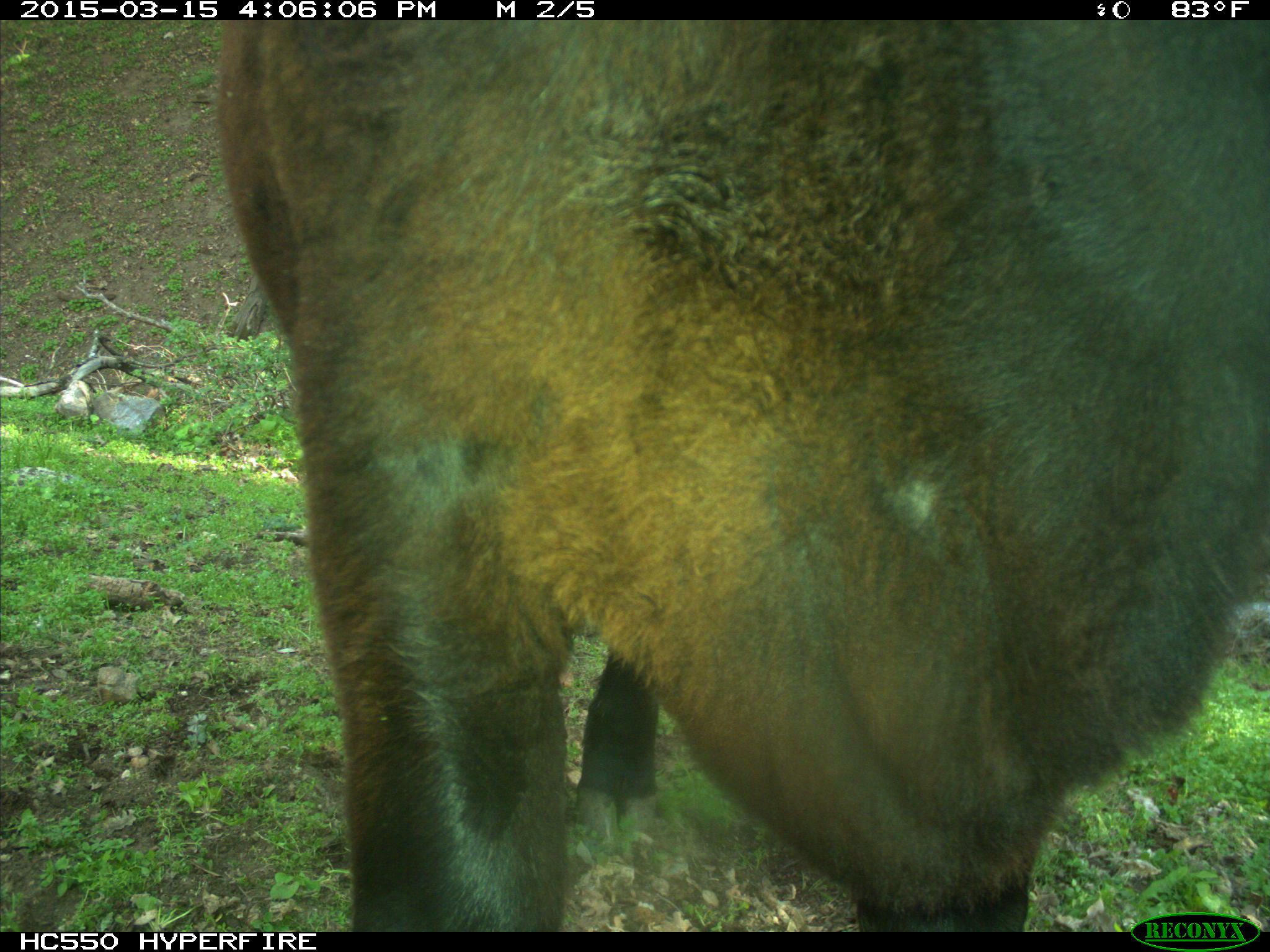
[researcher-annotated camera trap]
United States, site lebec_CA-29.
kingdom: Animalia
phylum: Chordata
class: Mammalia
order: Artiodactyla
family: Bovidae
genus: Bos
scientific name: Bos taurus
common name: domestic cow